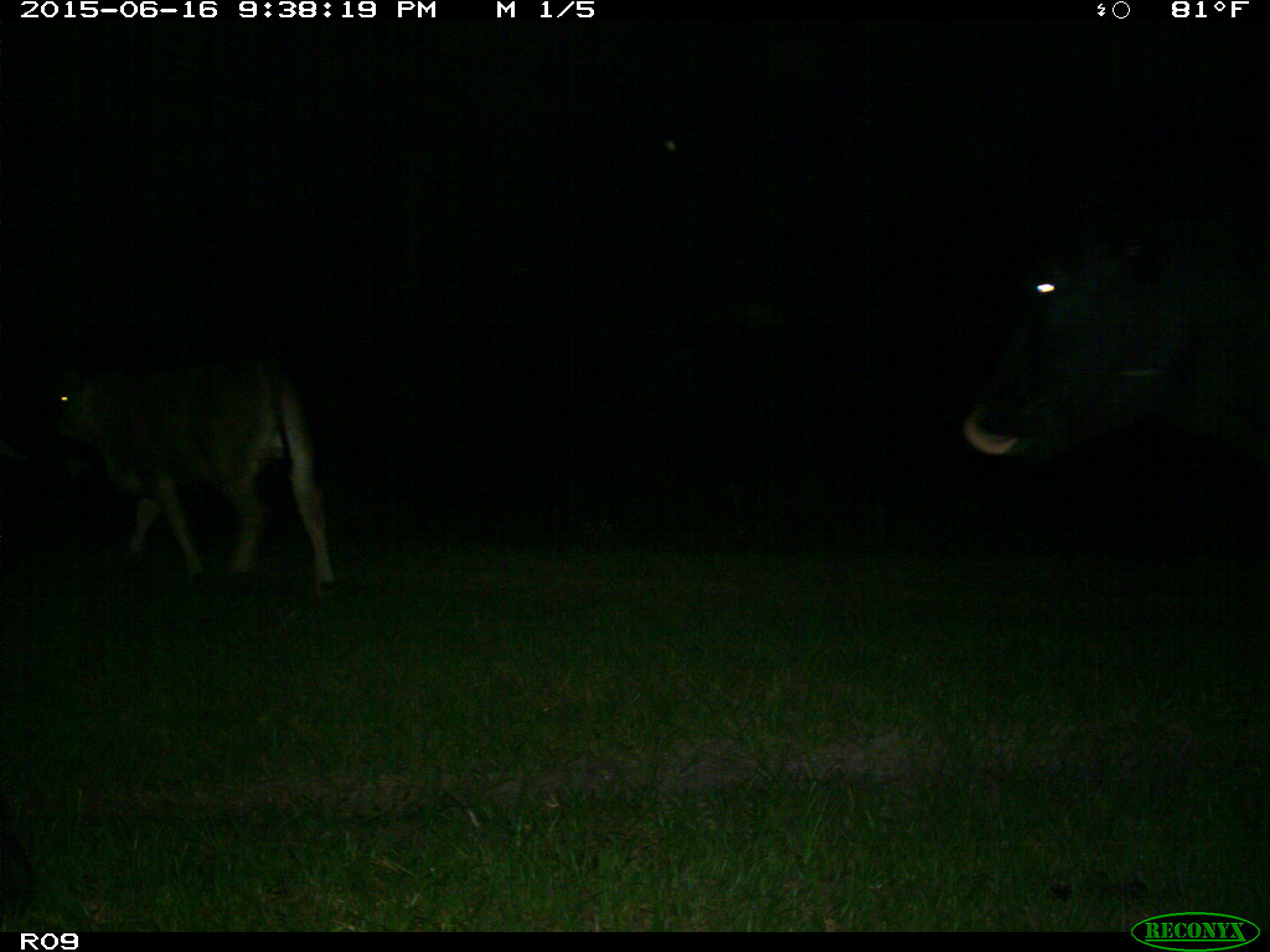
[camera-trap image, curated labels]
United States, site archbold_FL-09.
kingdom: Animalia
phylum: Chordata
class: Mammalia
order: Artiodactyla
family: Bovidae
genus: Bos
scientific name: Bos taurus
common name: domestic cow